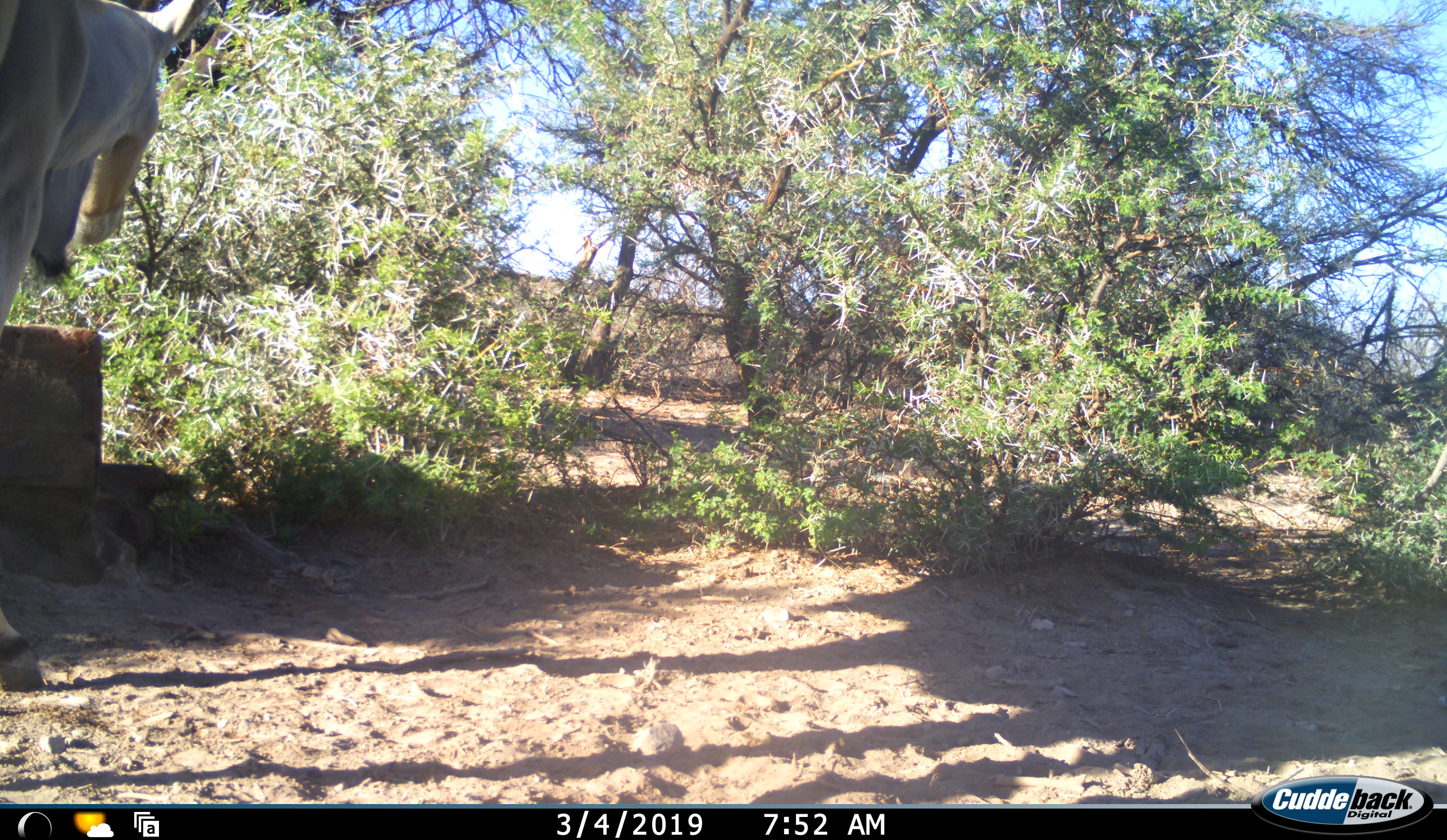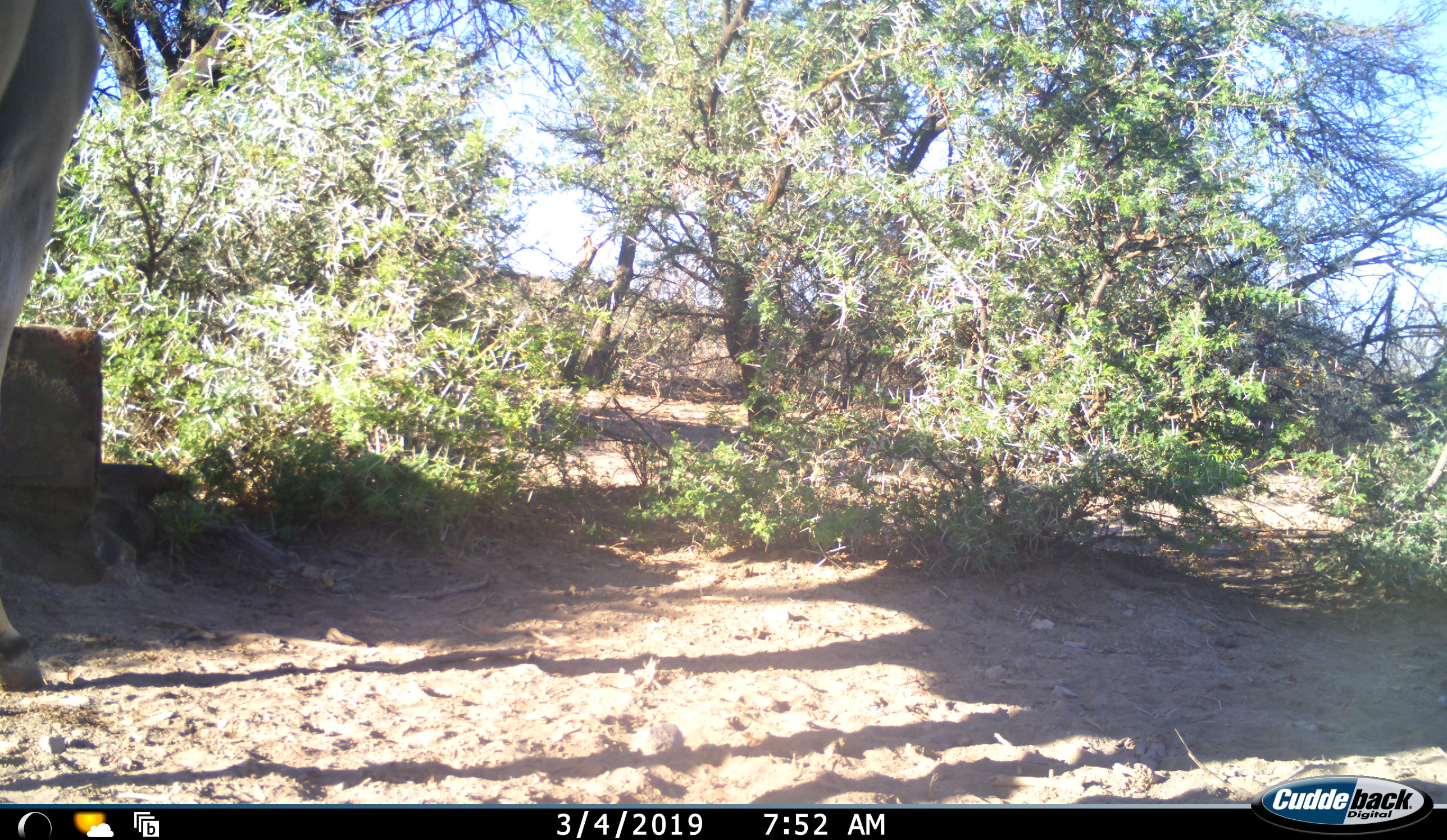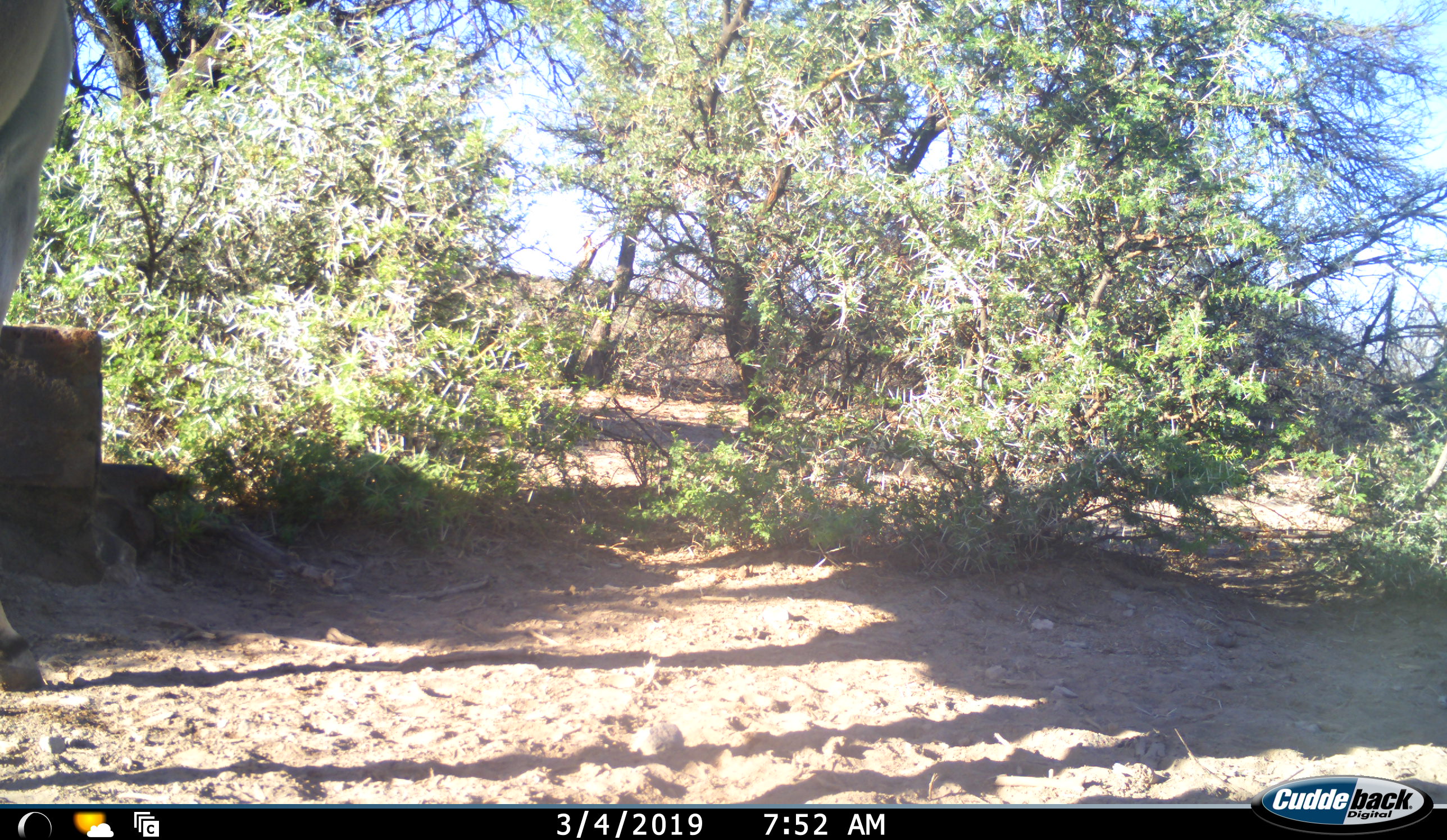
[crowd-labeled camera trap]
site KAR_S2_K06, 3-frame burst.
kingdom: Animalia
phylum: Chordata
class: Mammalia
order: Artiodactyla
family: Bovidae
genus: Tragelaphus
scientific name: Tragelaphus oryx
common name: eland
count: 1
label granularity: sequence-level